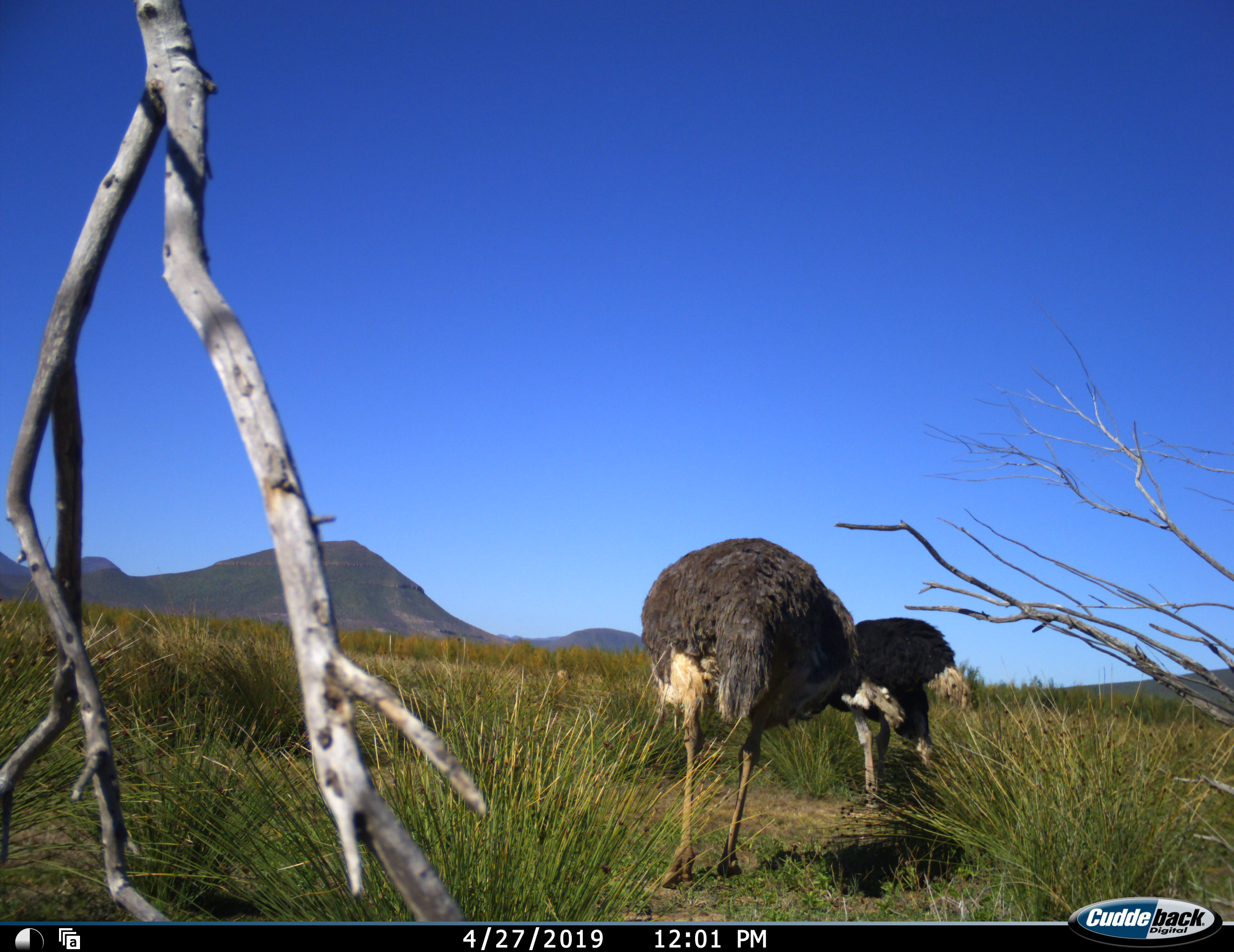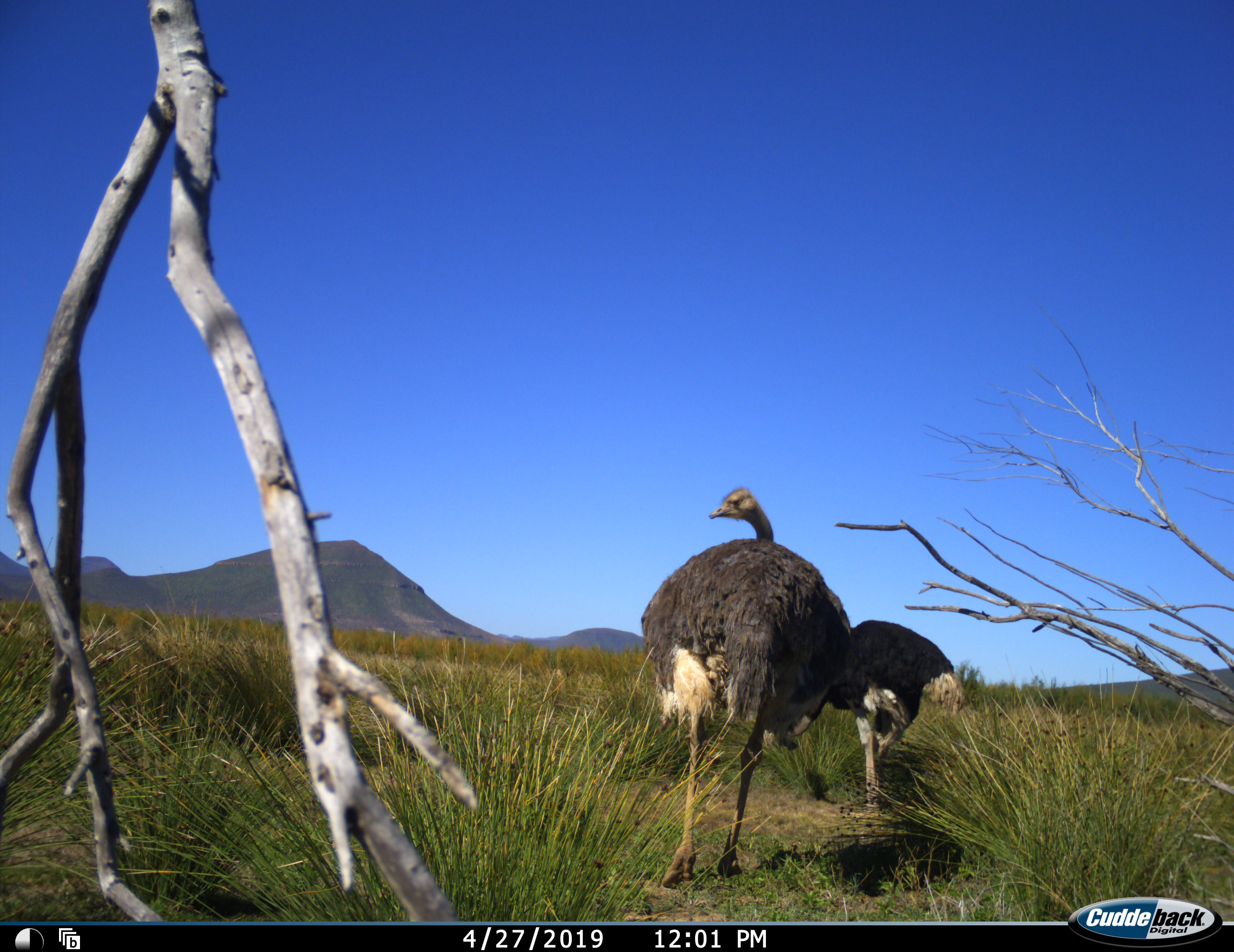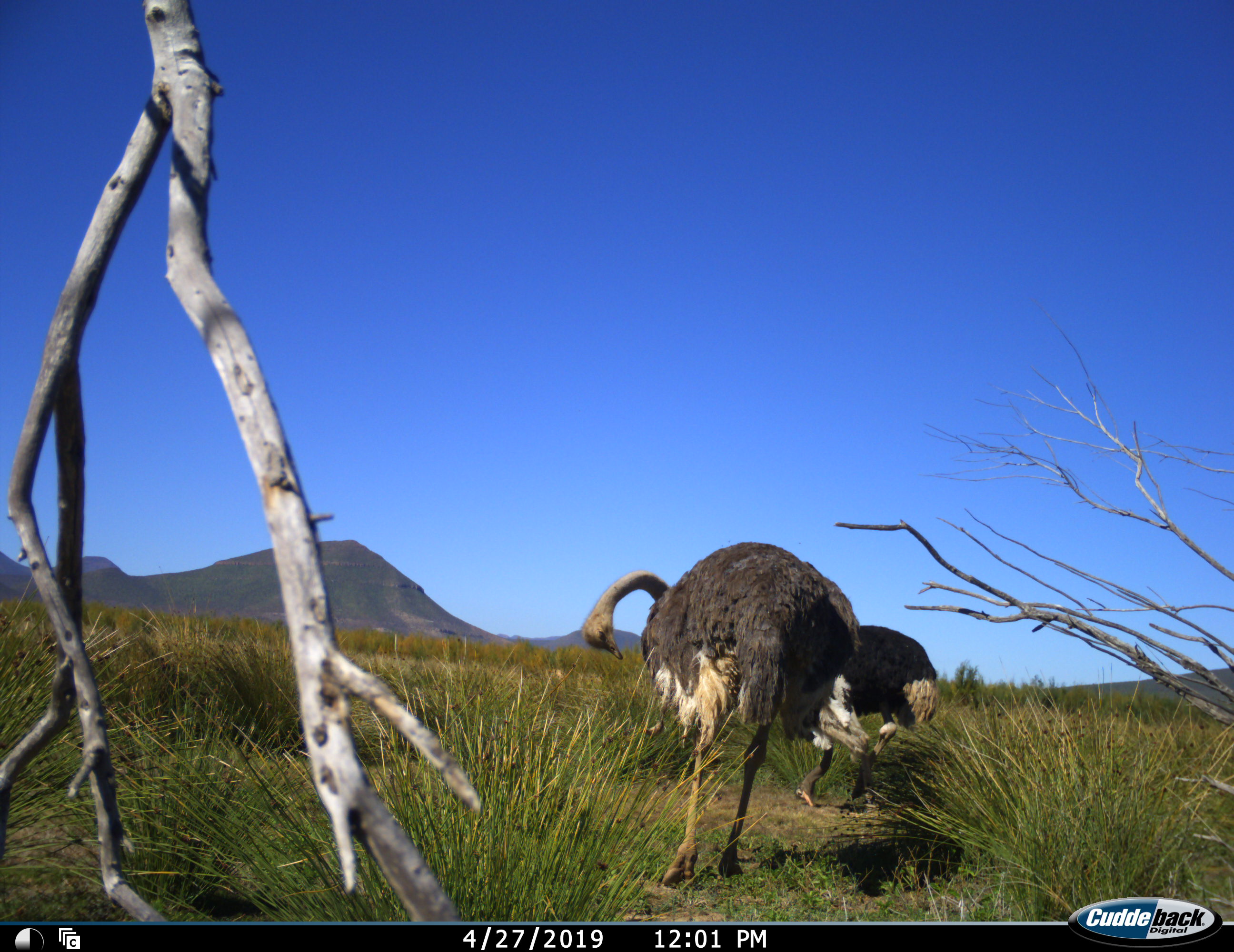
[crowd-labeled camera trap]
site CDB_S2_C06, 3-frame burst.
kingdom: Animalia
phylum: Chordata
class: Aves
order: Struthioniformes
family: Struthionidae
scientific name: Struthionidae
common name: ostrich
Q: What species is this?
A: Ostrich (Struthionidae).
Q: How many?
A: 2.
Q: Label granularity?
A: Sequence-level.